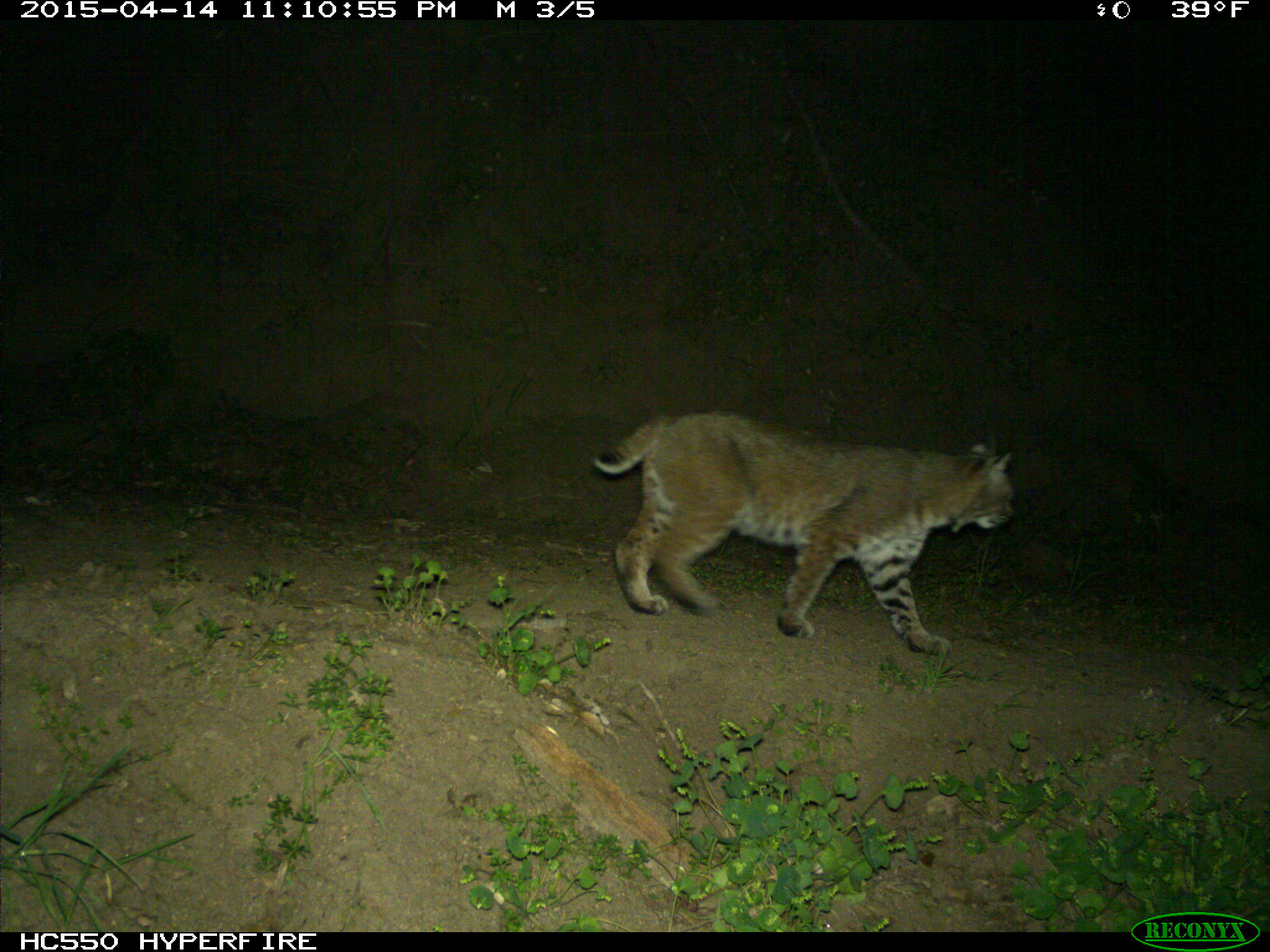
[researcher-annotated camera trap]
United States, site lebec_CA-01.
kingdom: Animalia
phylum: Chordata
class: Mammalia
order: Carnivora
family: Felidae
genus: Lynx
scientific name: Lynx rufus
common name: bobcat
Lynx rufus (bobcat).